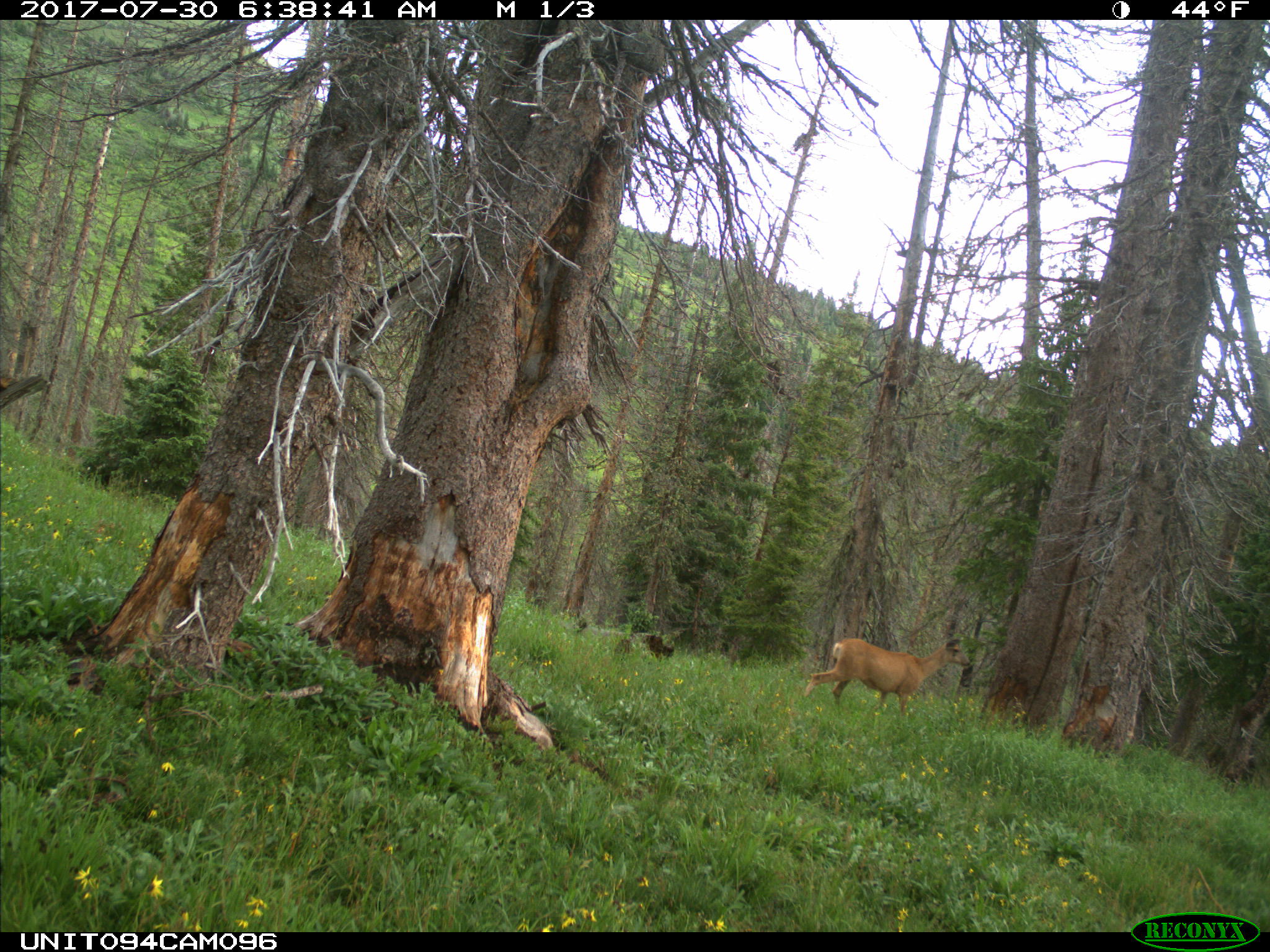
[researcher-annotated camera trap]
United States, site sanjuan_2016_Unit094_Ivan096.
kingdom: Animalia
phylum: Chordata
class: Mammalia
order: Artiodactyla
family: Cervidae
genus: Odocoileus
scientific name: Odocoileus hemionus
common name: mule deer